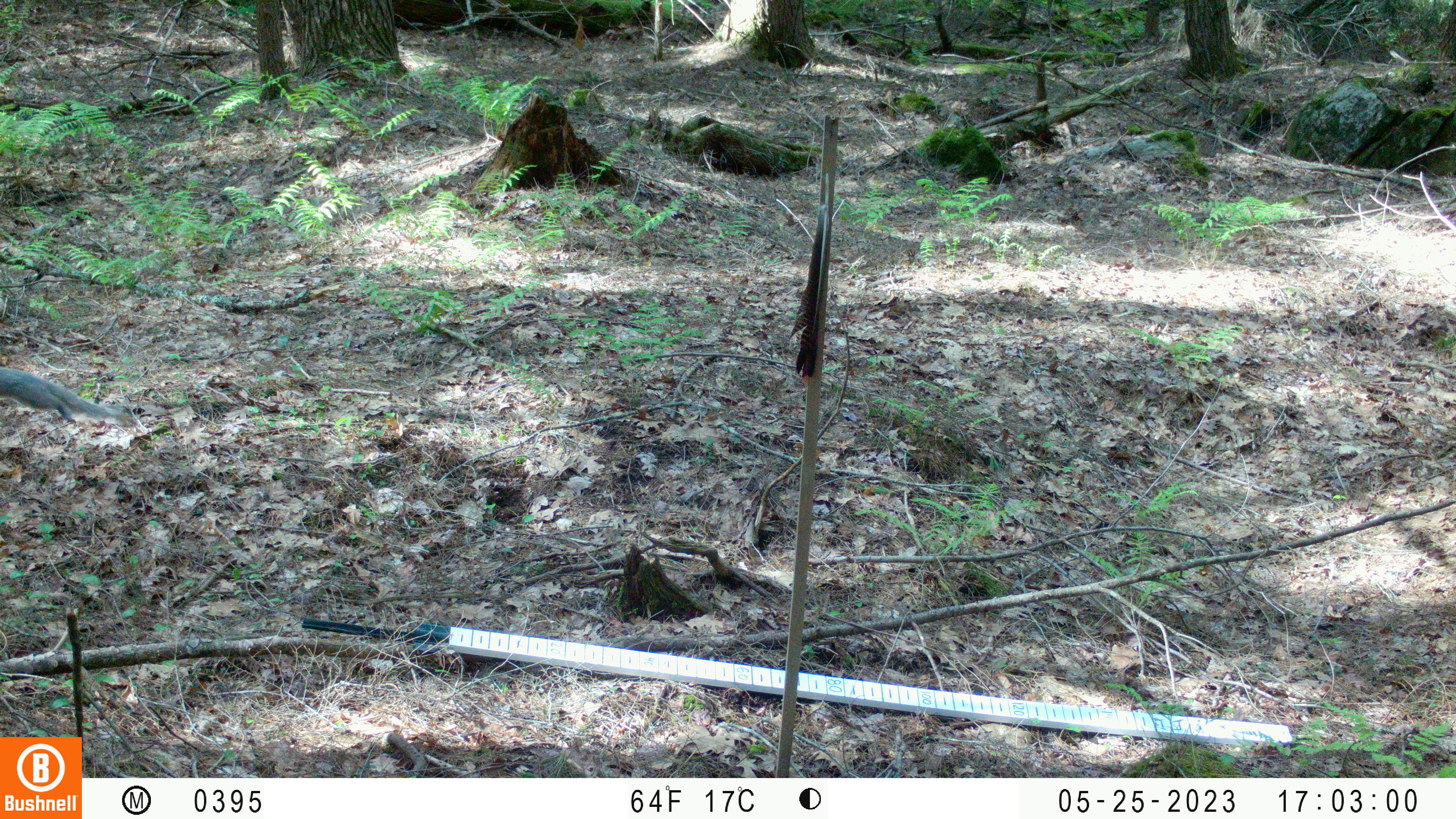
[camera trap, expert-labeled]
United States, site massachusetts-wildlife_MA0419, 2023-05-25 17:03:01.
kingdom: Animalia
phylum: Chordata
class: Mammalia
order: Rodentia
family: Sciuridae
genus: Sciurus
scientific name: Sciurus carolinensis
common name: gray squirrel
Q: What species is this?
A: Gray squirrel (Sciurus carolinensis).